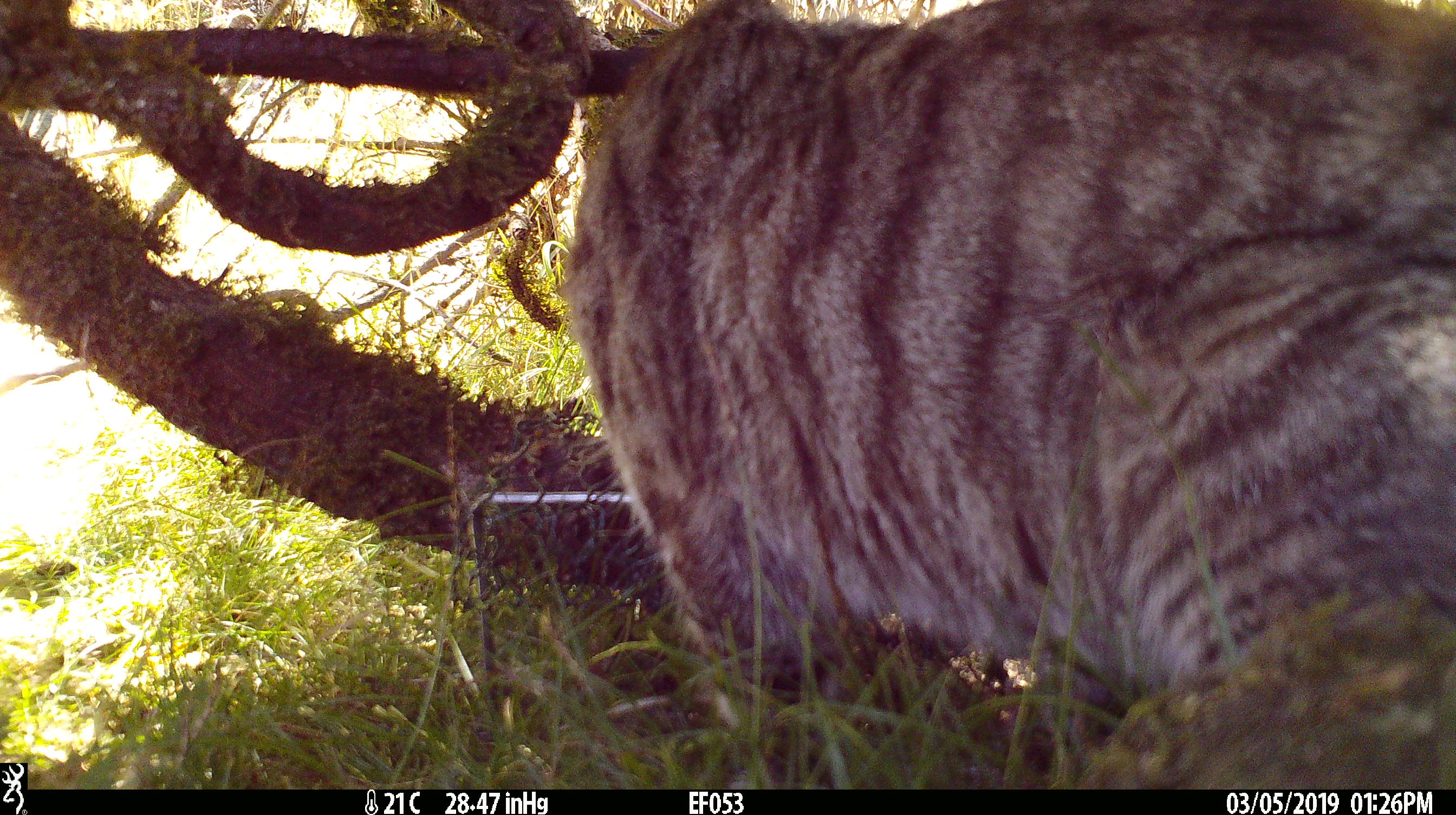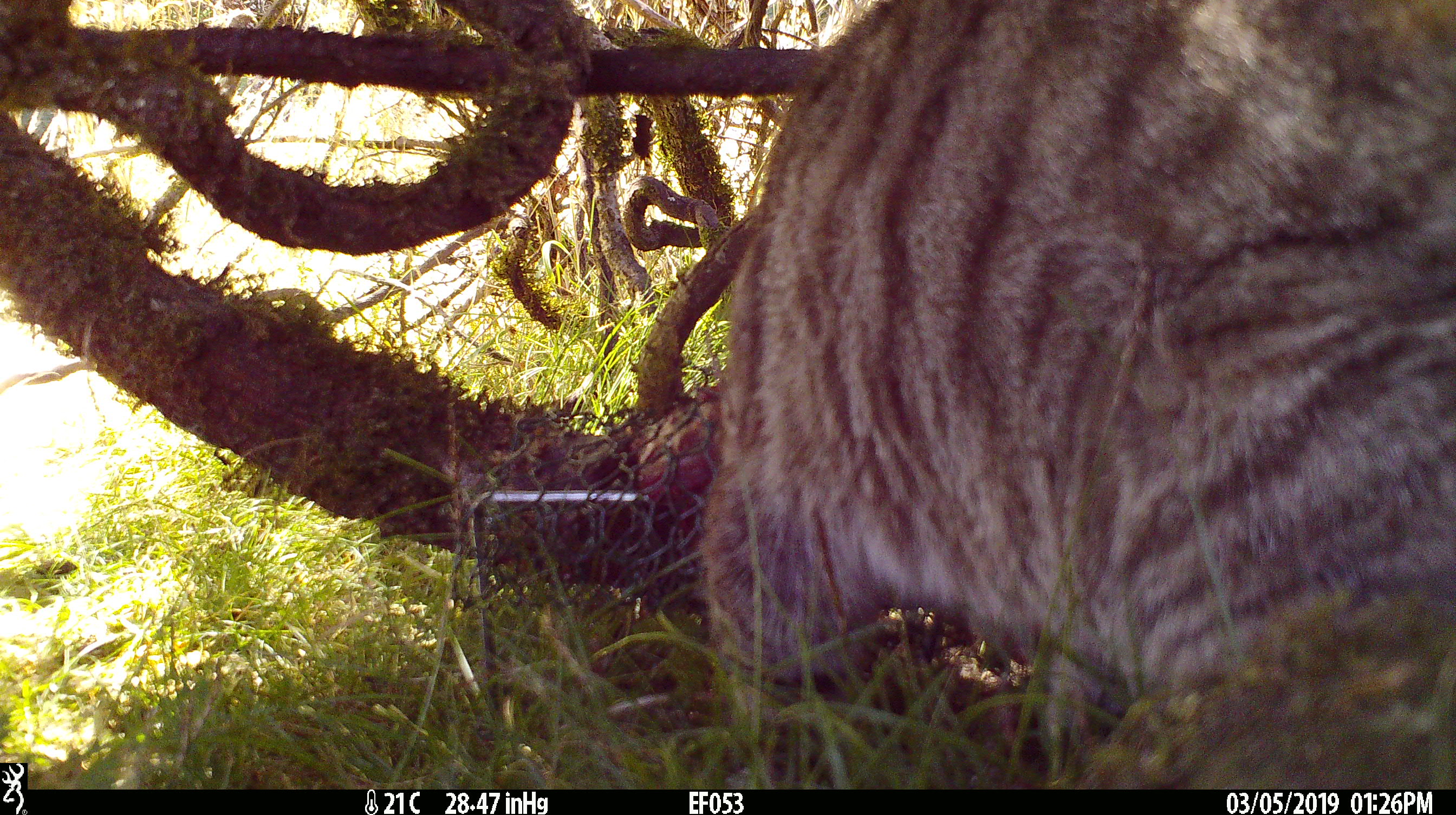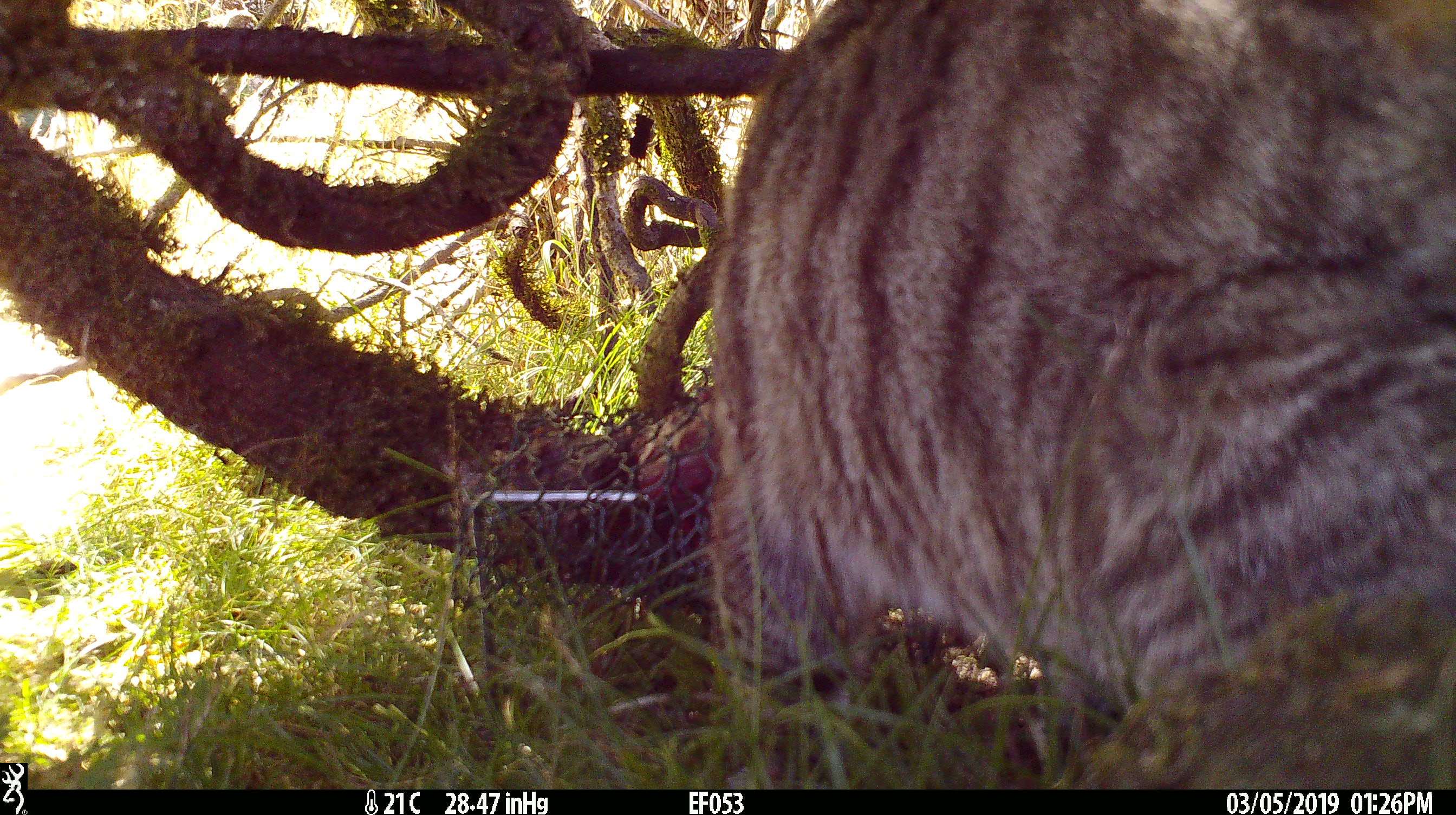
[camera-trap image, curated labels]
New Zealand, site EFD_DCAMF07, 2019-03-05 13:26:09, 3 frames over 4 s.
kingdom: Animalia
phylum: Chordata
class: Mammalia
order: Carnivora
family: Felidae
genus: Felis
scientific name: Felis catus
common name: domestic cat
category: cat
Cat (domestic cat) (Felis catus).